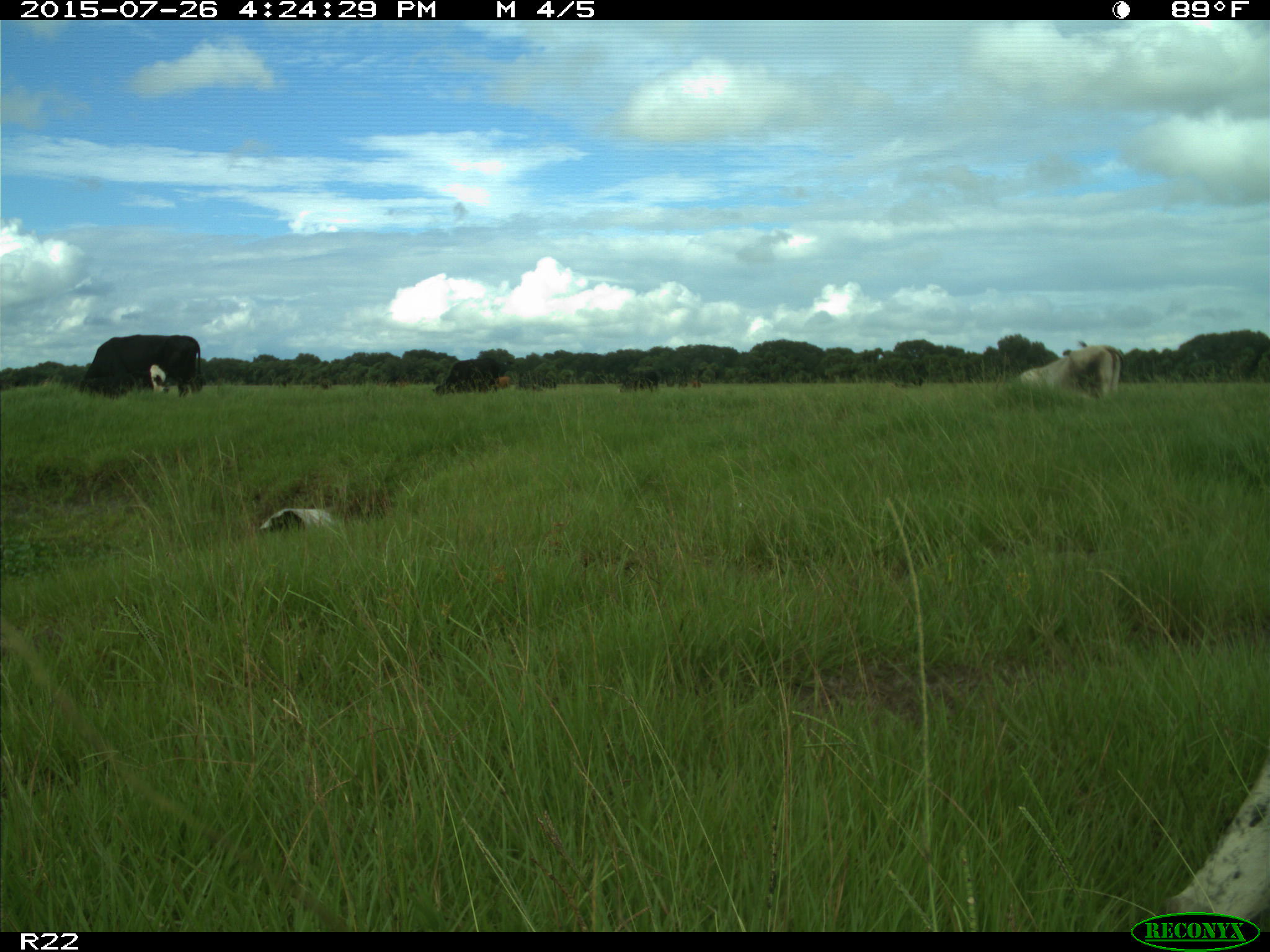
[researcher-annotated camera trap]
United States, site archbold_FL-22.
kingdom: Animalia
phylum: Chordata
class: Mammalia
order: Artiodactyla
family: Bovidae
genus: Bos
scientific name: Bos taurus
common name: domestic cow